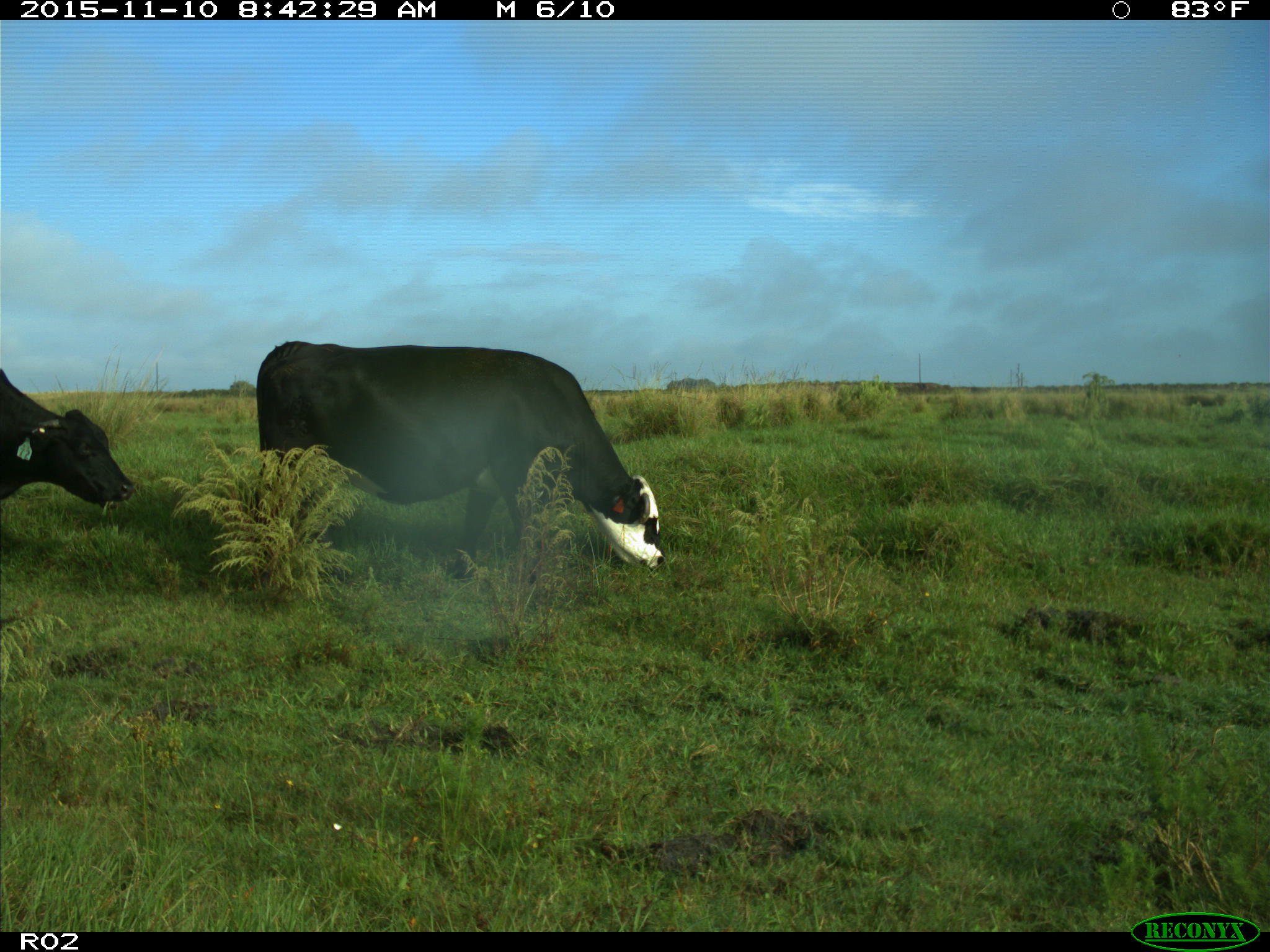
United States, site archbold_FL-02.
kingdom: Animalia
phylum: Chordata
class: Mammalia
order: Artiodactyla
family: Bovidae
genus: Bos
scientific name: Bos taurus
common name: domestic cow